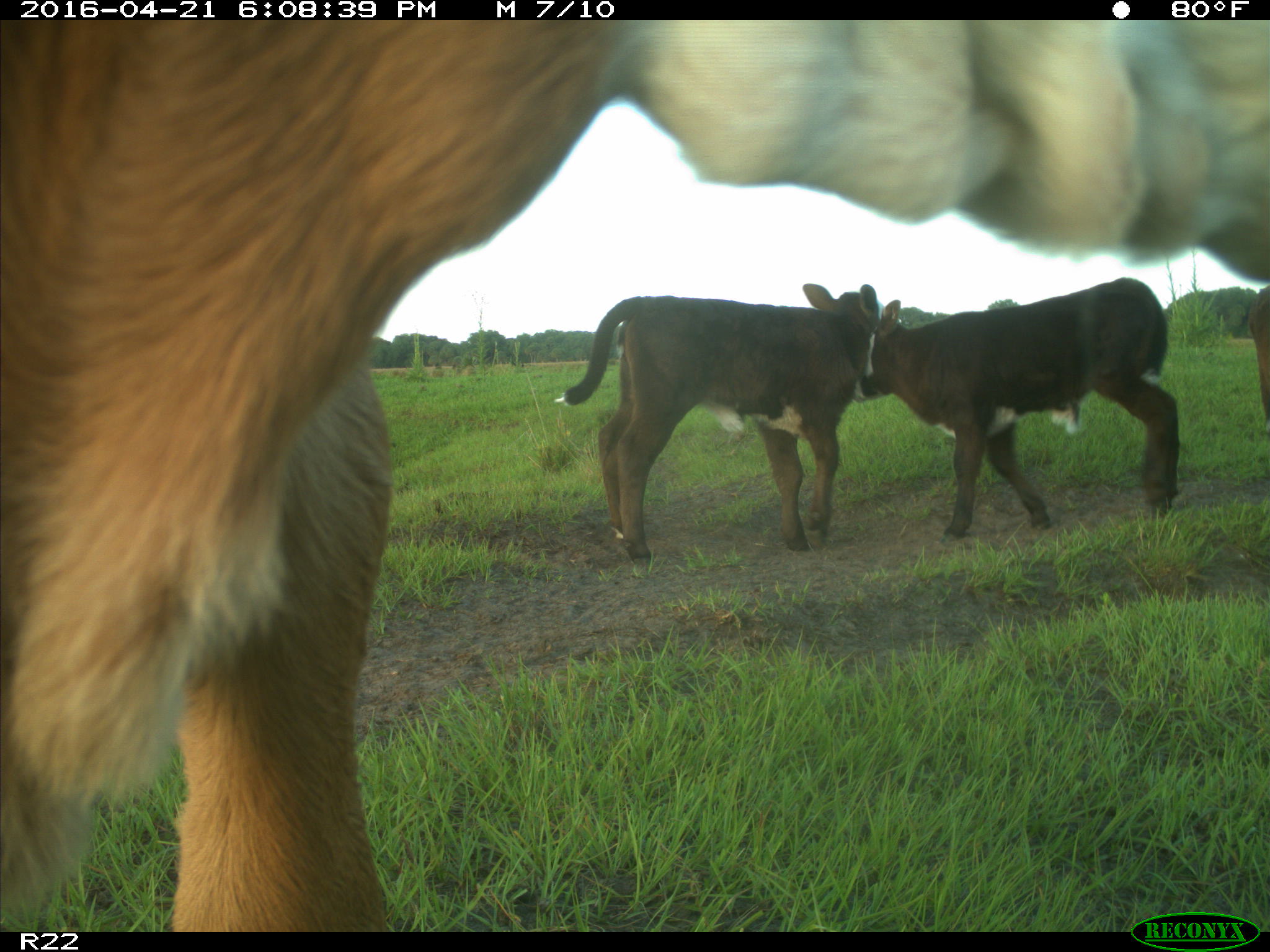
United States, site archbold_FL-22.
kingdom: Animalia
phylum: Chordata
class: Mammalia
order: Artiodactyla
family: Bovidae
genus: Bos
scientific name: Bos taurus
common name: domestic cow